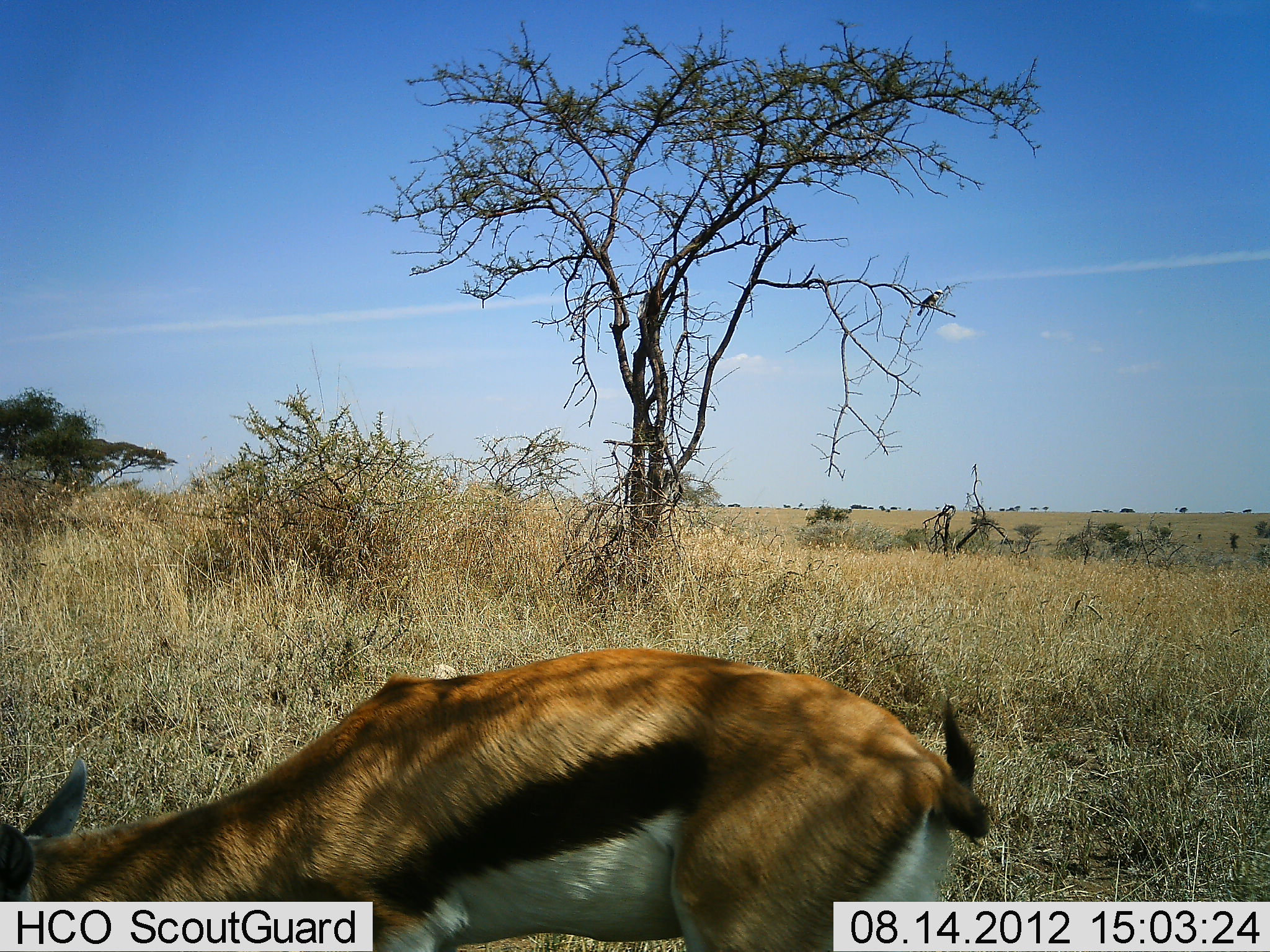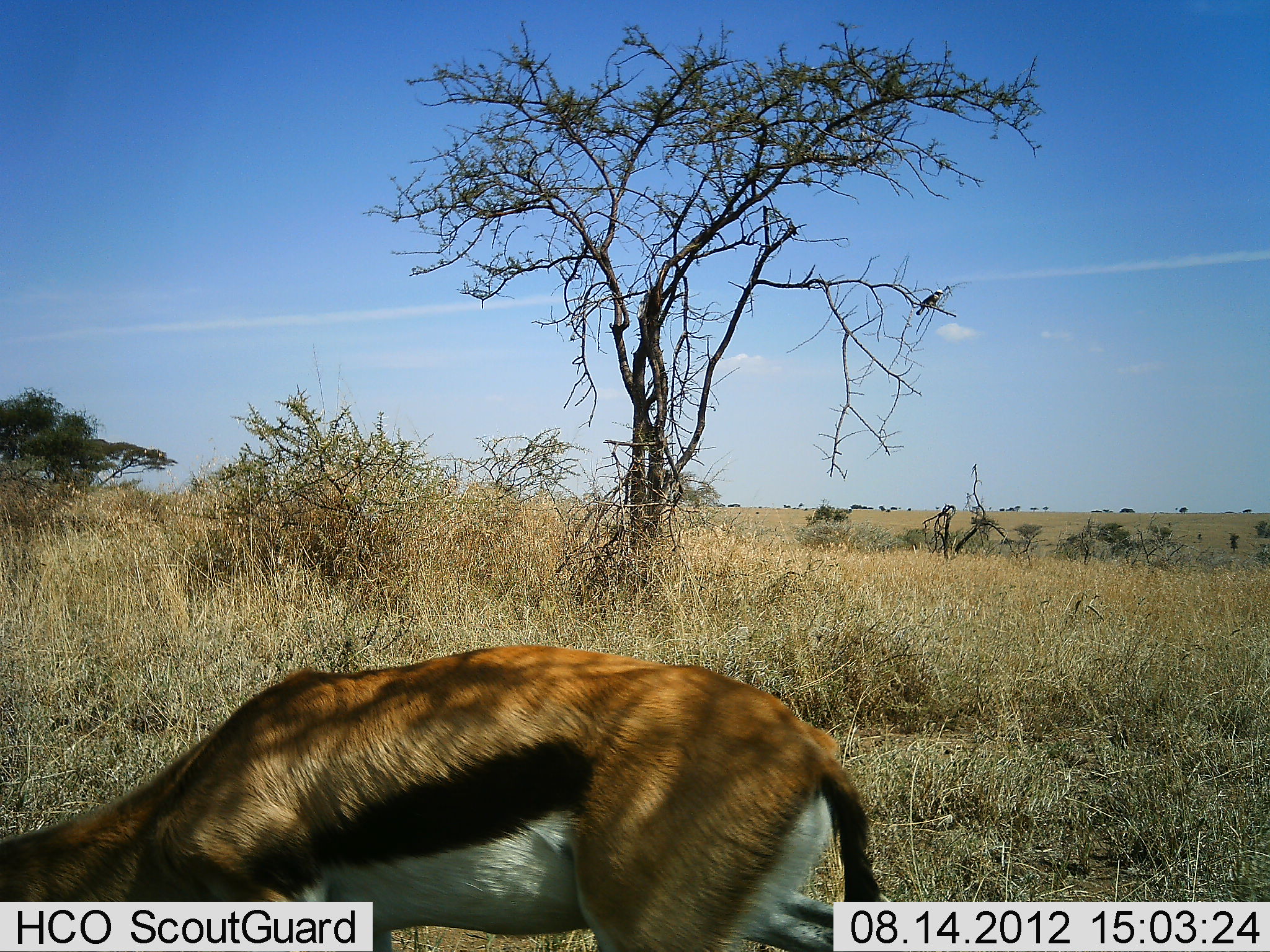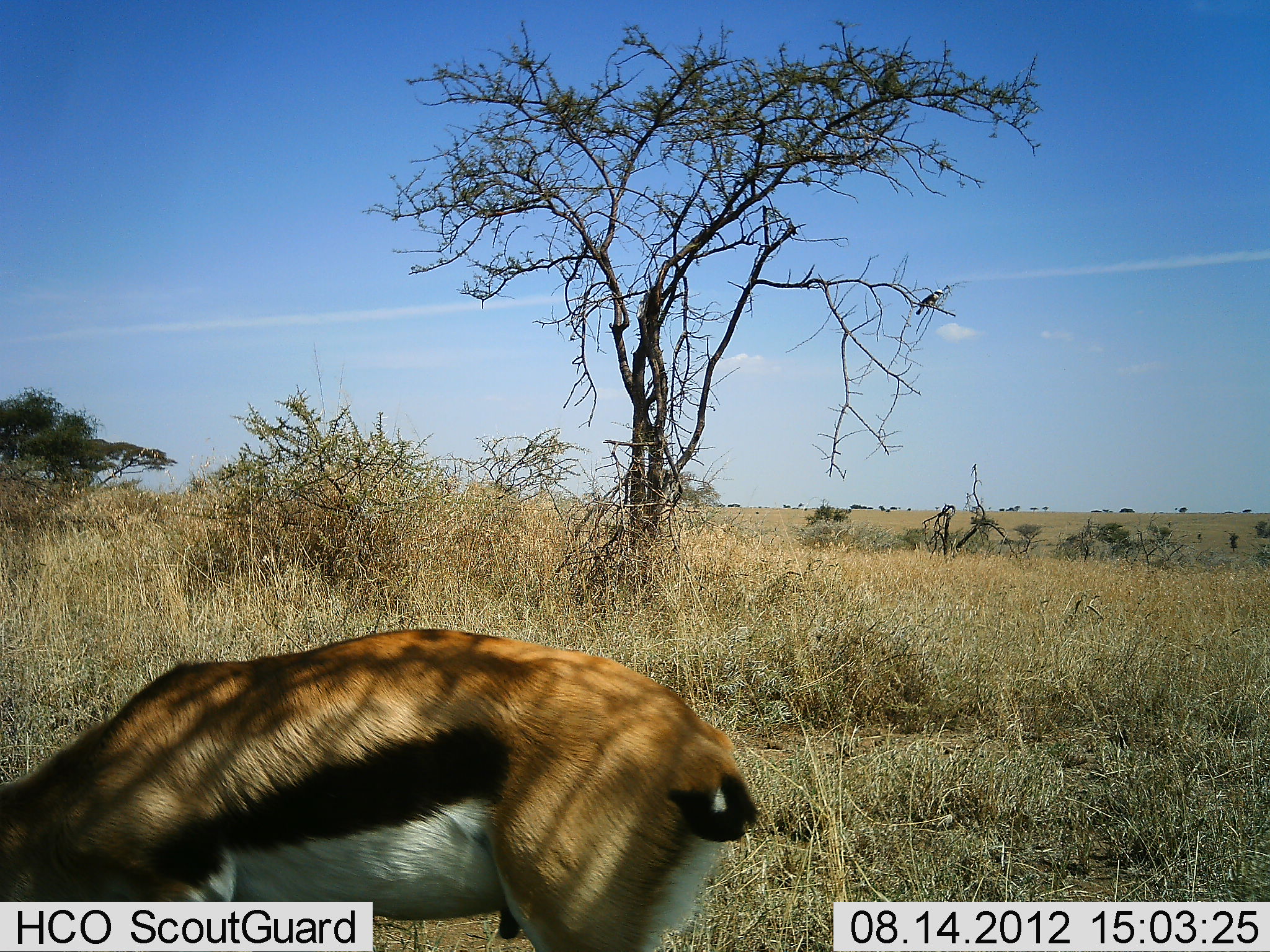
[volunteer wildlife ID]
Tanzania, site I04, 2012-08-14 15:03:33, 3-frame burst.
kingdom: Animalia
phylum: Chordata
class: Mammalia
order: Artiodactyla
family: Bovidae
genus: Eudorcas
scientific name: Eudorcas thomsonii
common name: thomson's gazelle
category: gazellethomsons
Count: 1.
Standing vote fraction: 33%.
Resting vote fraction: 0%.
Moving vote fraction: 27%.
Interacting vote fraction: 0%.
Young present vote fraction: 0%.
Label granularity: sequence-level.